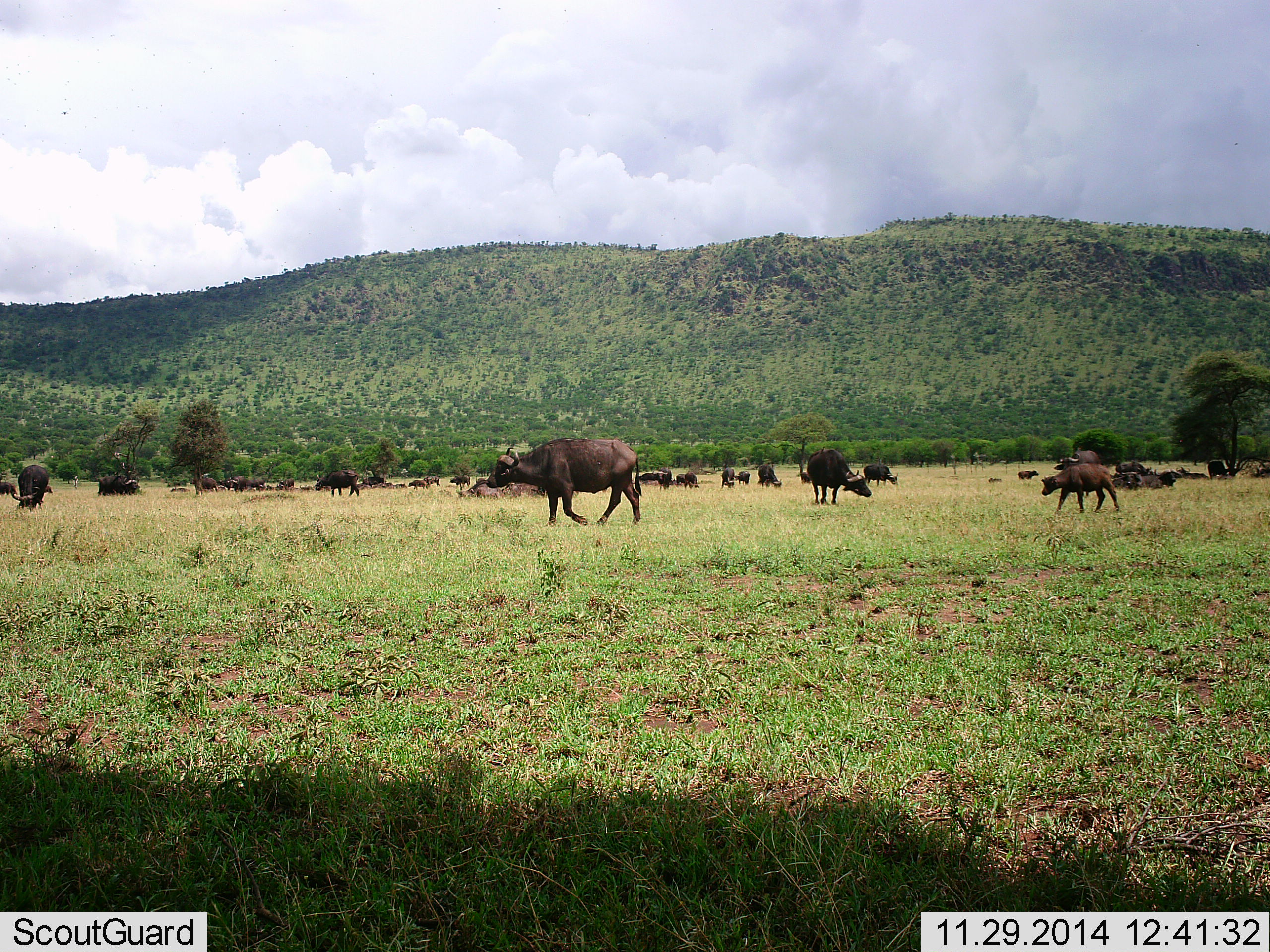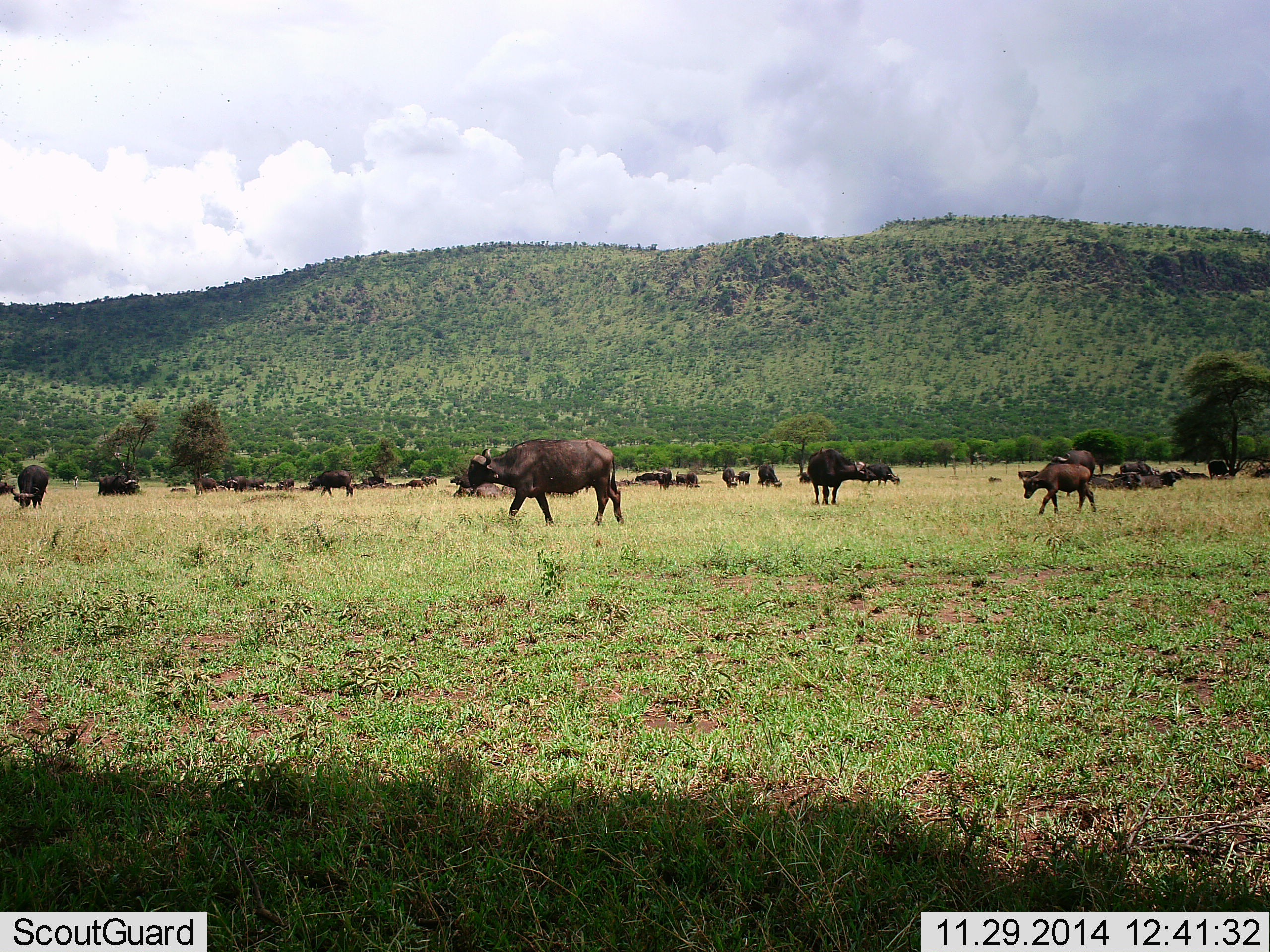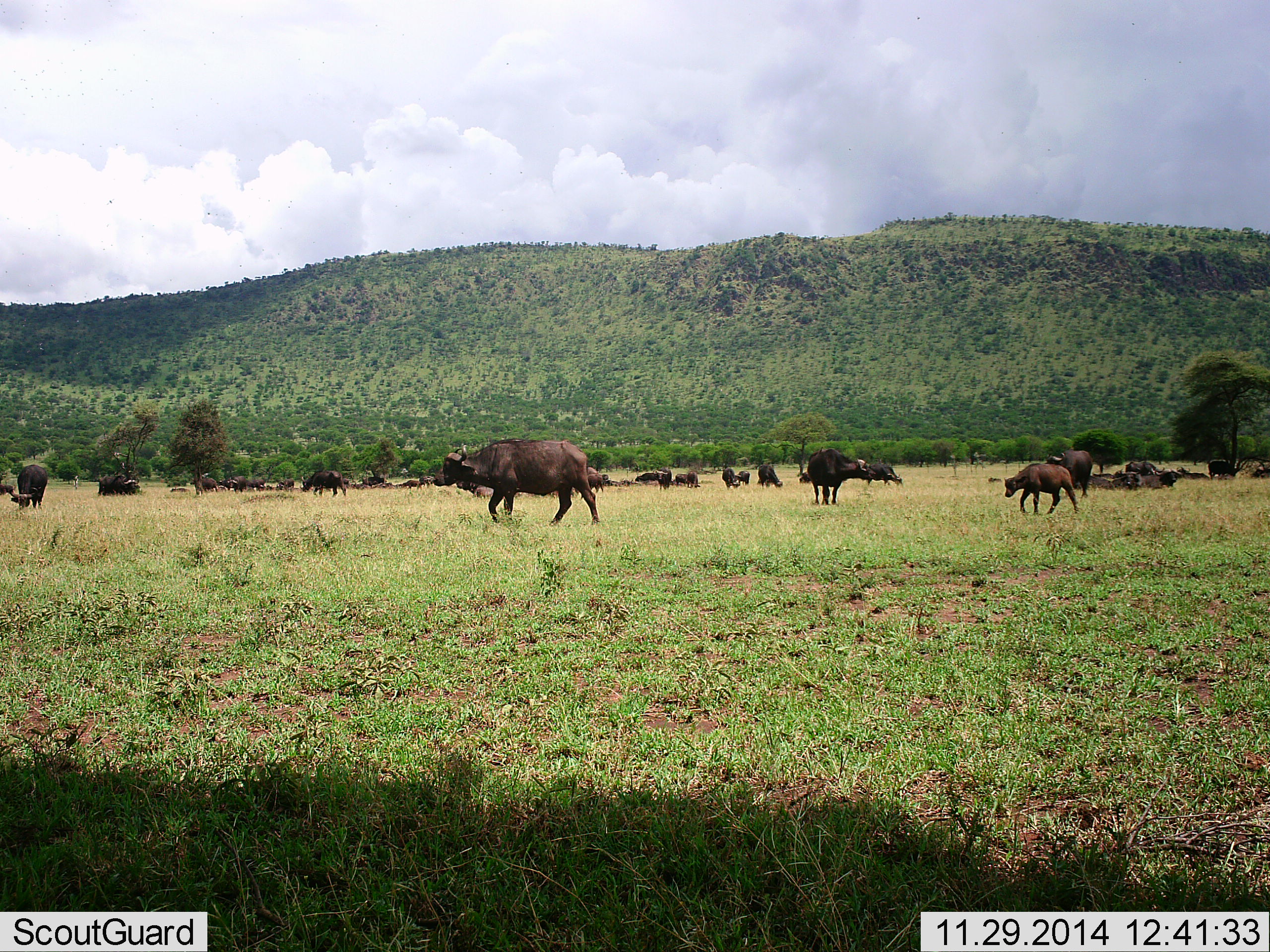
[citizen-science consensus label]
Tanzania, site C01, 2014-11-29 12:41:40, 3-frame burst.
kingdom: Animalia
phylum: Chordata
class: Mammalia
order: Artiodactyla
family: Bovidae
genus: Syncerus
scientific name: Syncerus caffer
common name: cape buffalo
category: buffalo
Buffalo (cape buffalo) (Syncerus caffer), count 11-50. Behavior (volunteer vote fractions): standing 60%, resting 50%, moving 70%, interacting 0%. Young present (vote fraction): 90%. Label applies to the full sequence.